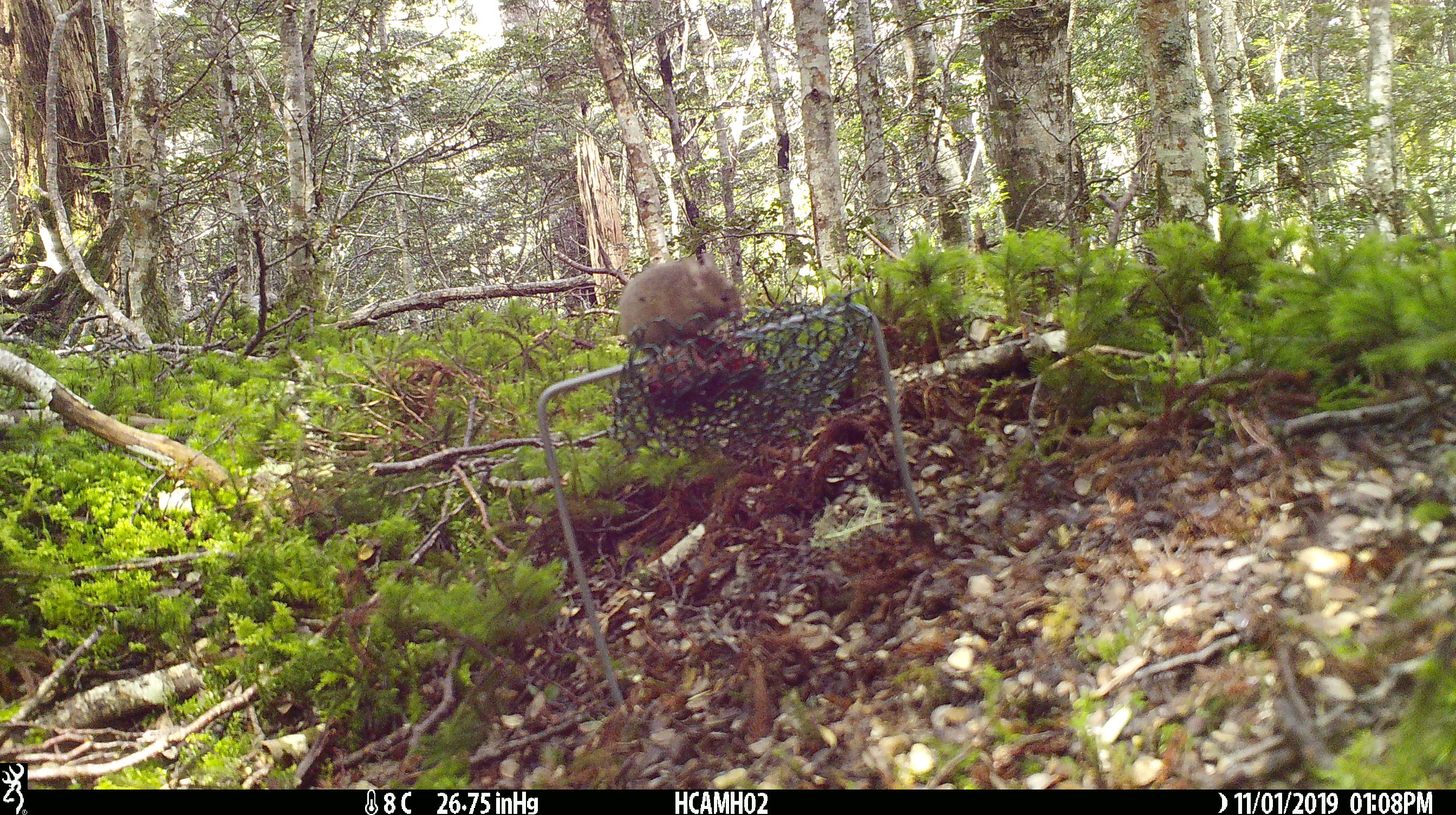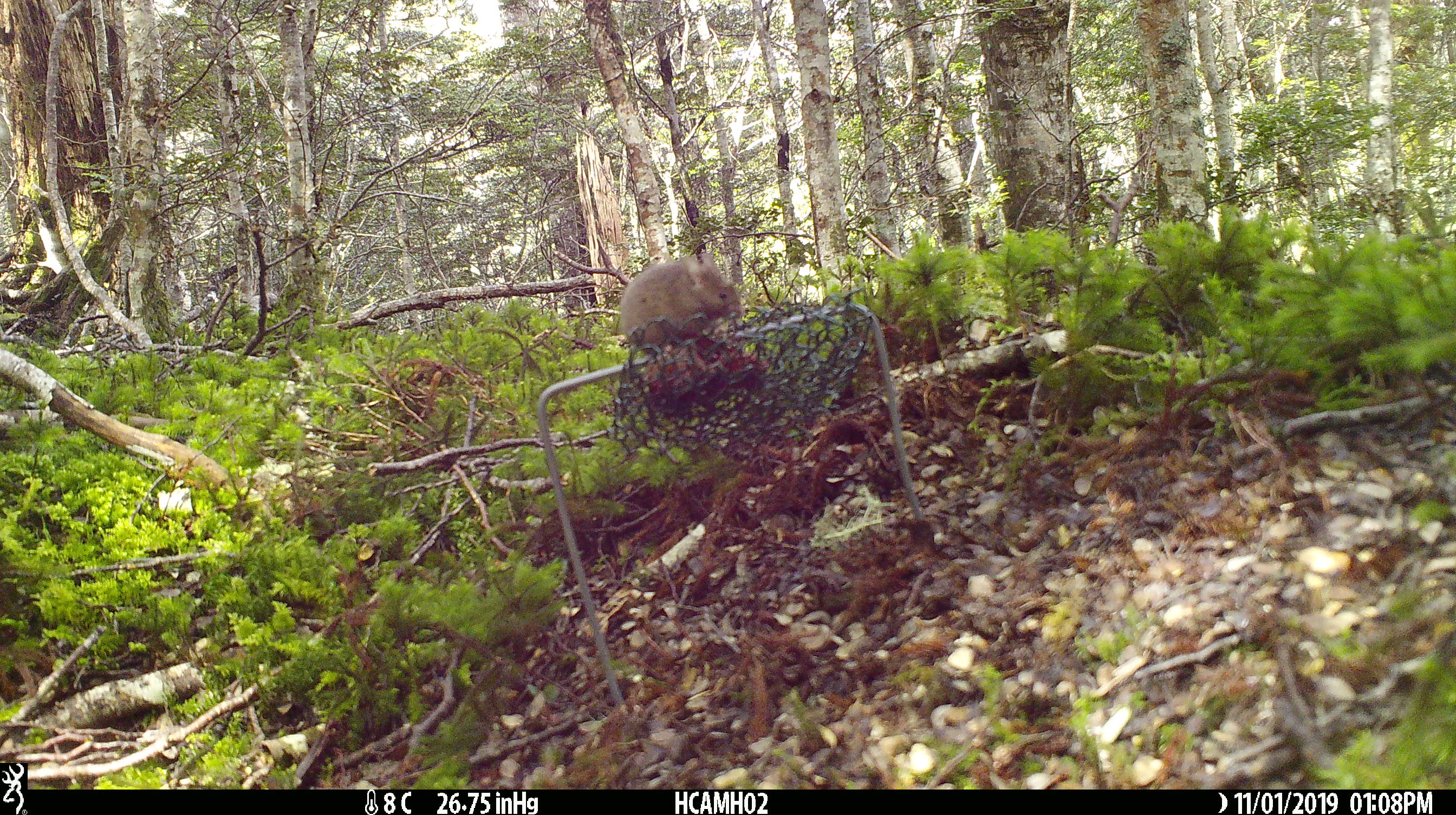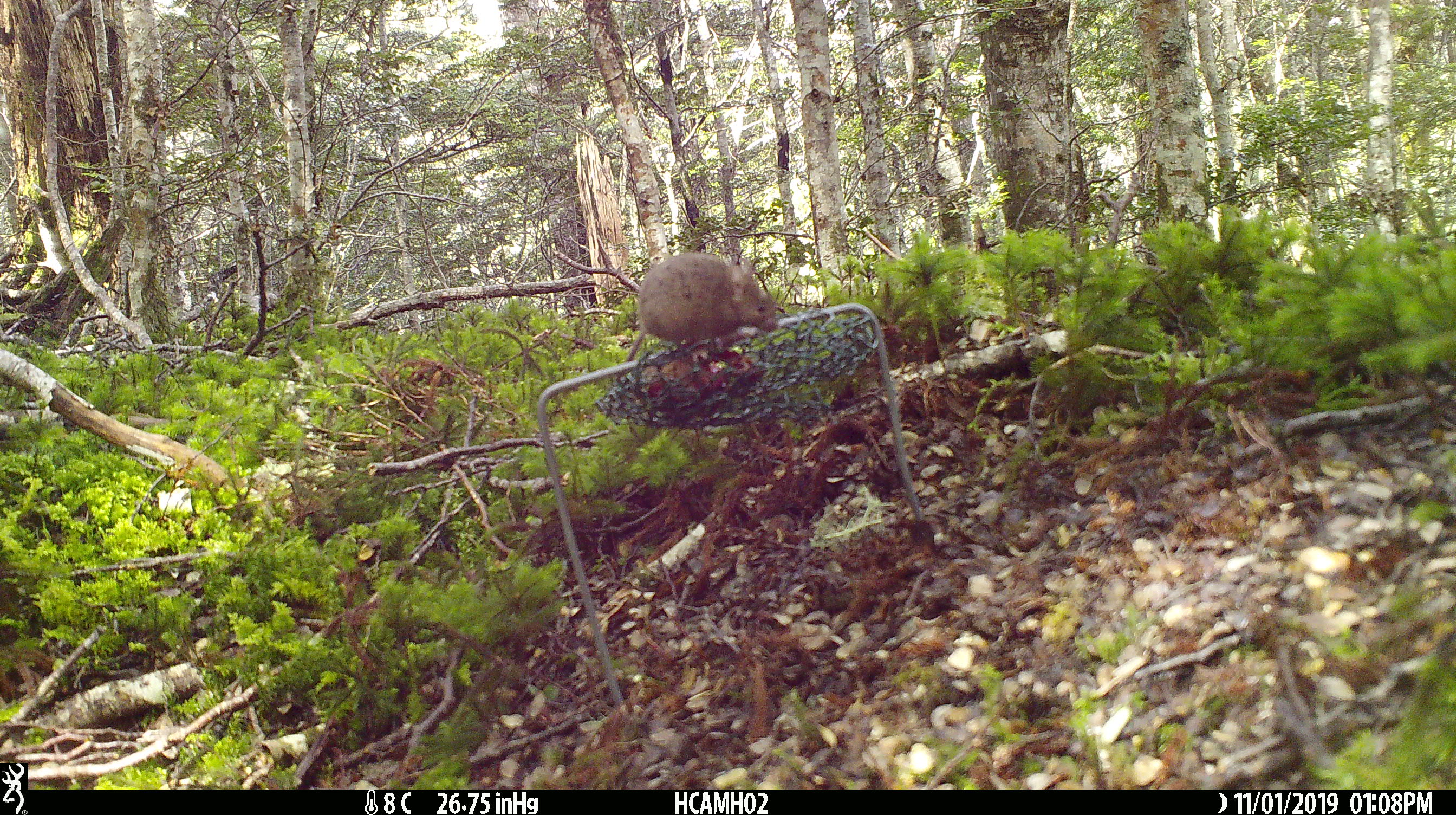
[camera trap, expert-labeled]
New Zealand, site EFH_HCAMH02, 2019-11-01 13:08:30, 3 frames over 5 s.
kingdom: Animalia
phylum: Chordata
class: Mammalia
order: Rodentia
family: Muridae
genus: Mus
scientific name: Mus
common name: mouse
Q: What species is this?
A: Mouse (Mus).